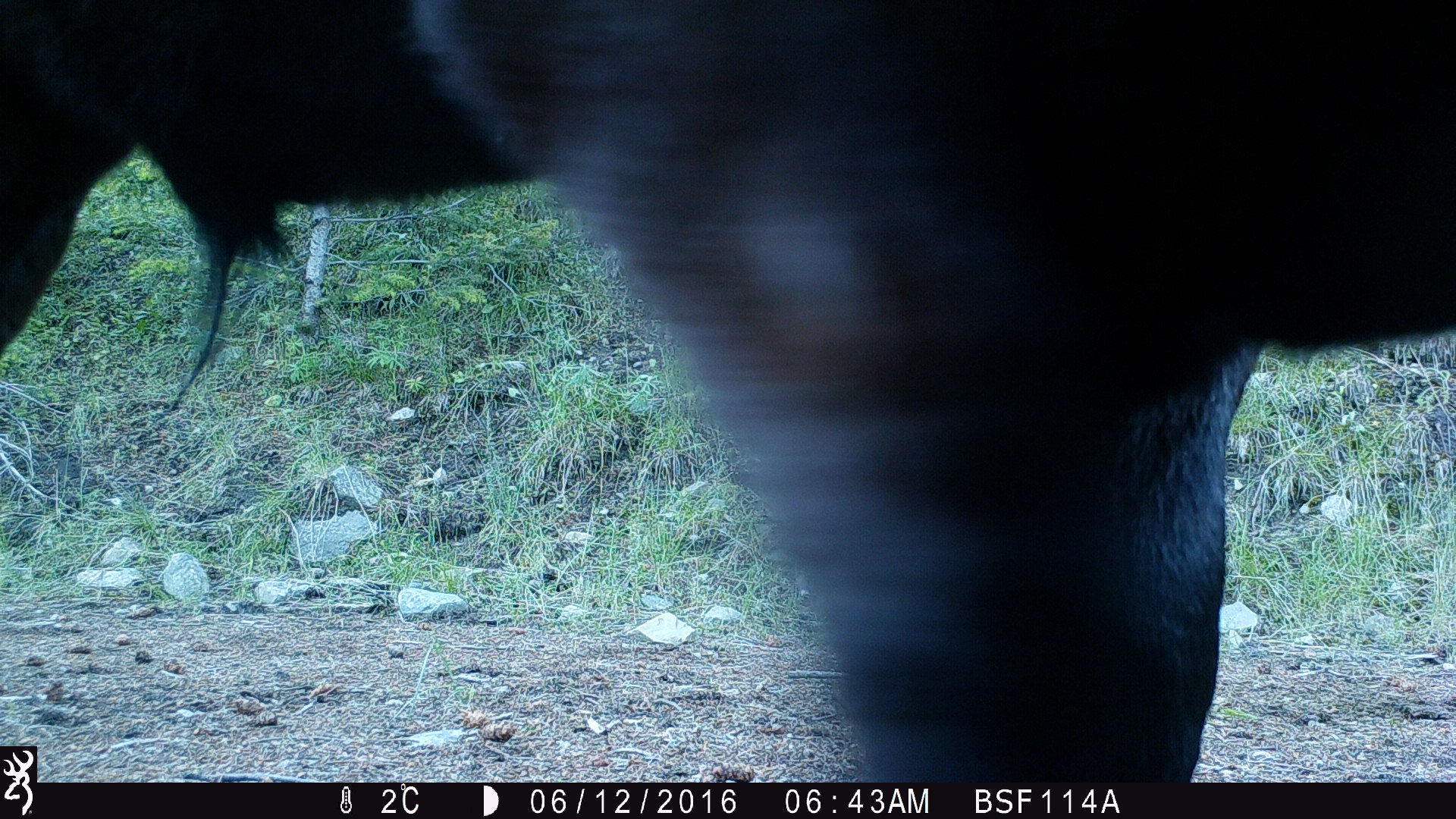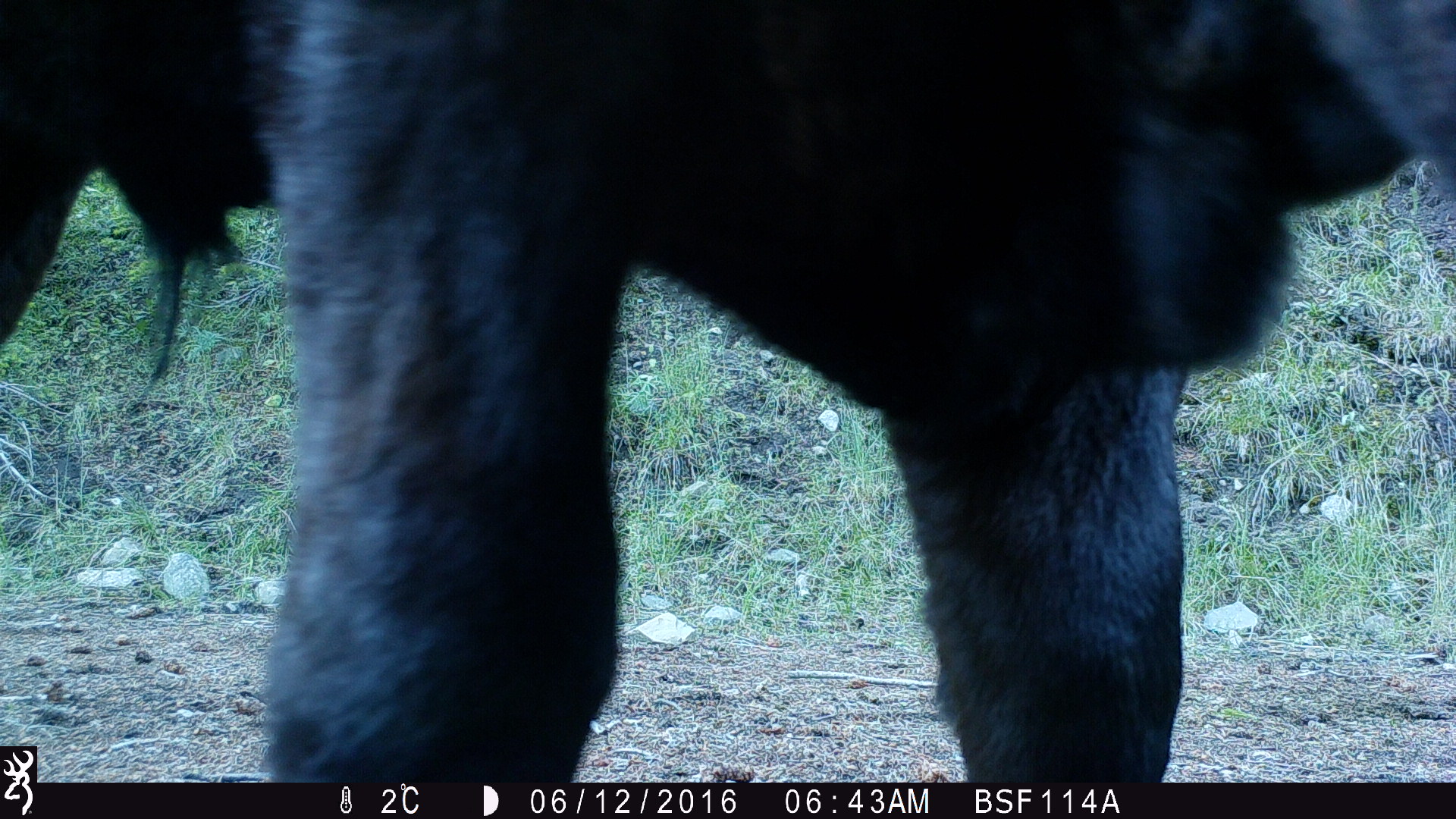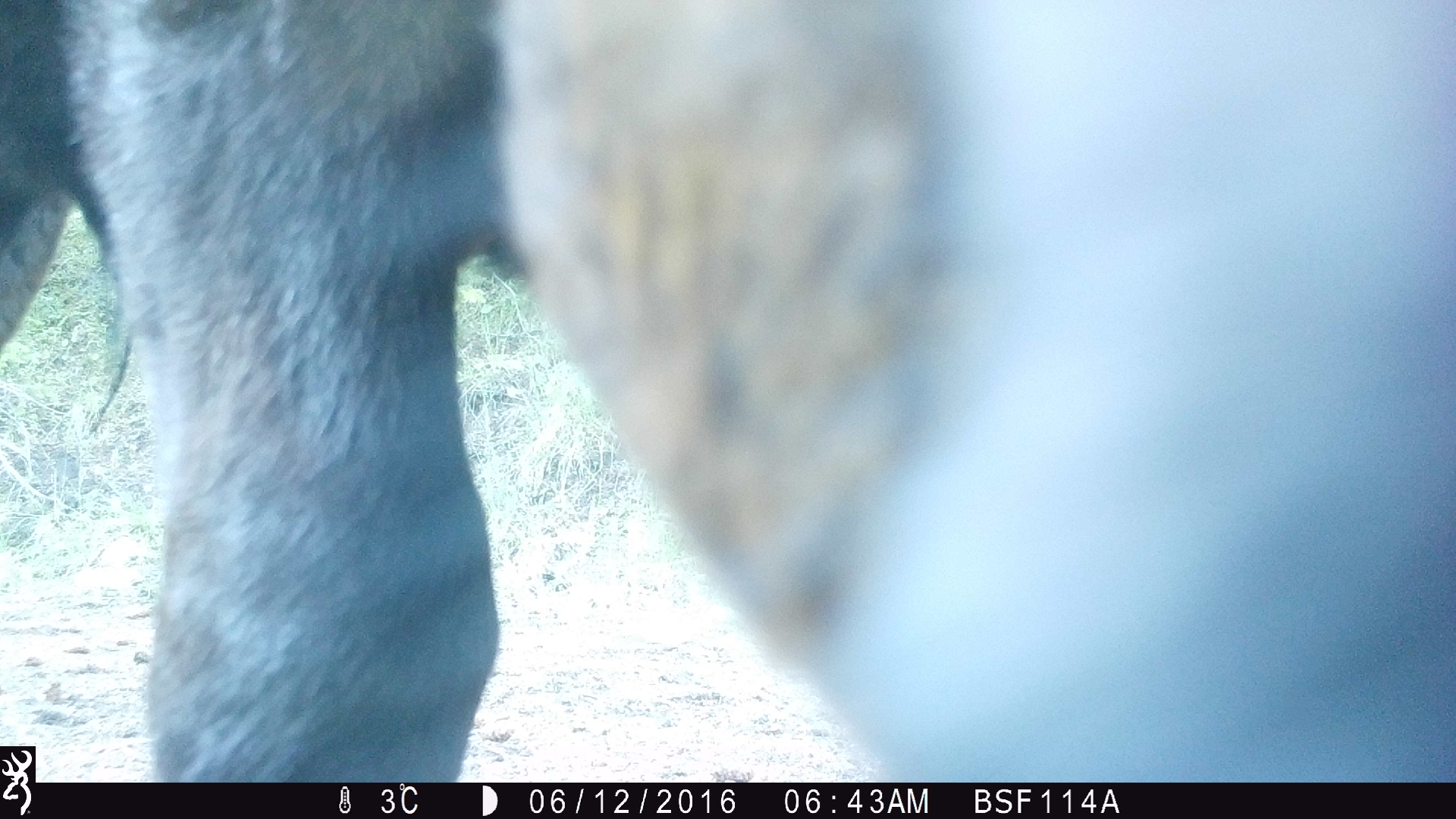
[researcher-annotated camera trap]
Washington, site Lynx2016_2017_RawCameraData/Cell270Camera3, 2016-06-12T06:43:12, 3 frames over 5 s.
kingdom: Animalia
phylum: Chordata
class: Mammalia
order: Artiodactyla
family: Bovidae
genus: Bos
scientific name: Bos taurus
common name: domestic cattle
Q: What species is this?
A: Domestic cattle (Bos taurus).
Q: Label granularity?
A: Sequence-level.